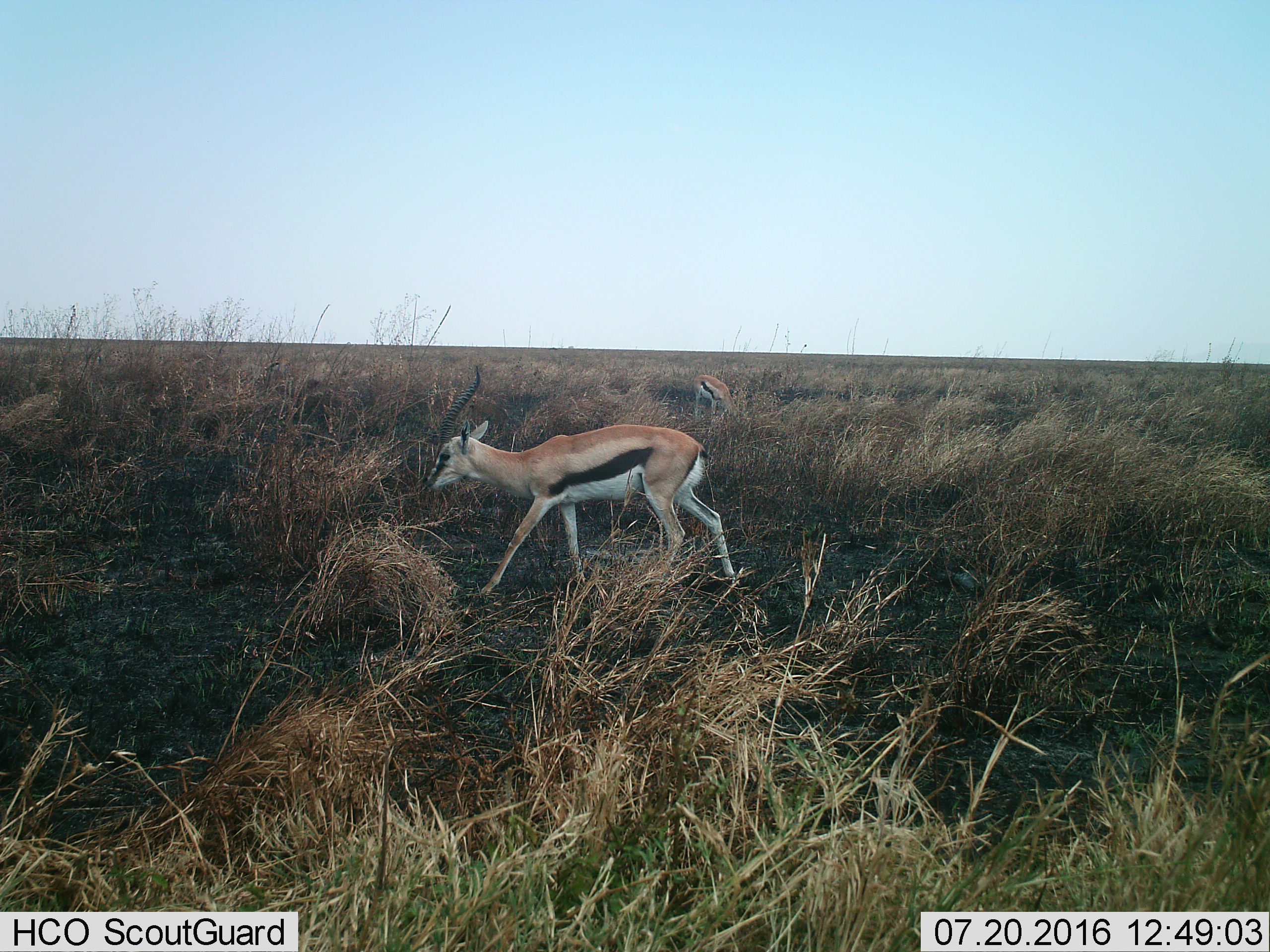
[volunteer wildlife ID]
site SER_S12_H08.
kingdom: Animalia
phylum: Chordata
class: Mammalia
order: Artiodactyla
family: Bovidae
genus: Eudorcas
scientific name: Eudorcas thomsonii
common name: thomson's gazelle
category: gazellethomsons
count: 2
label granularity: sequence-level